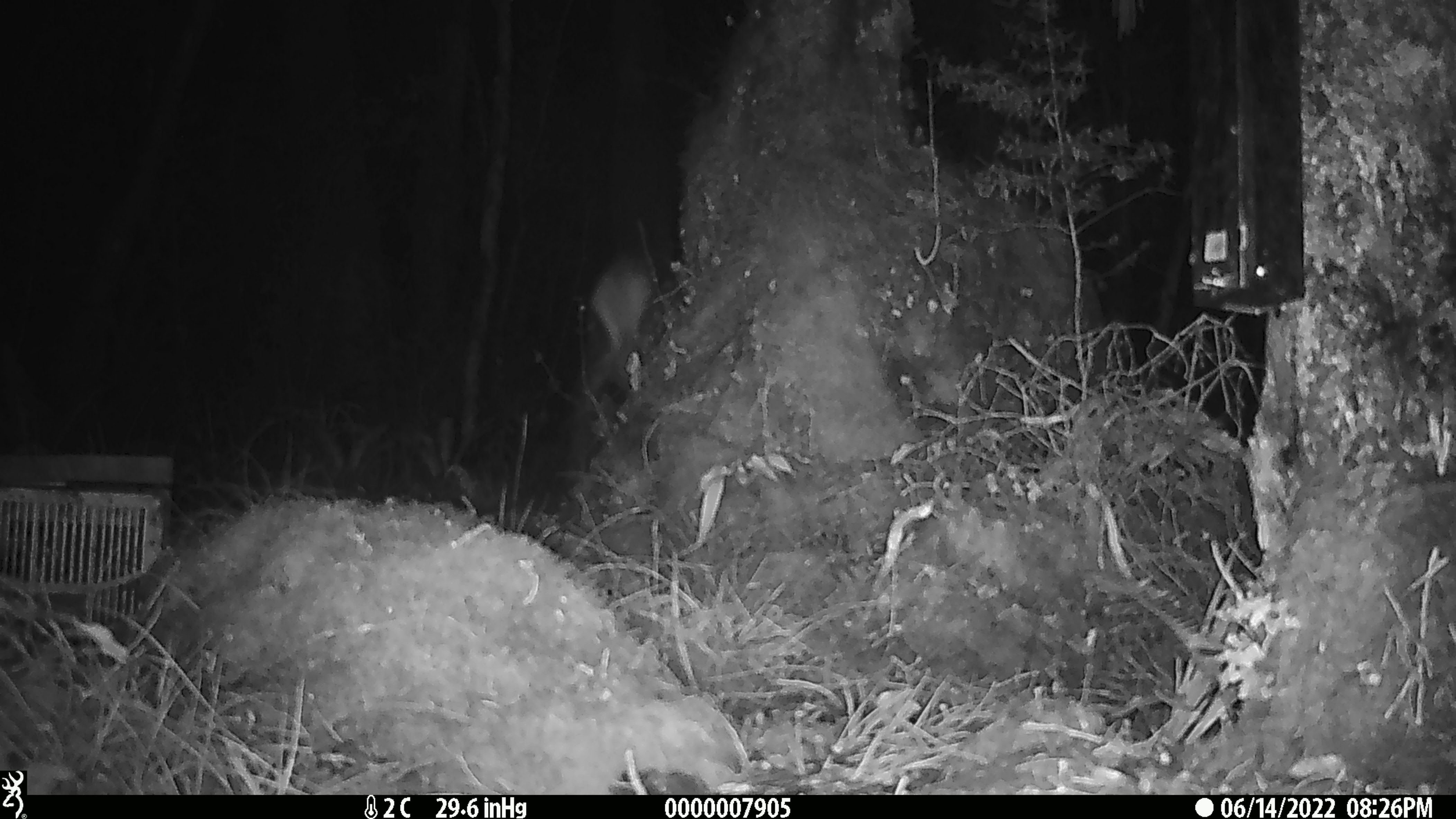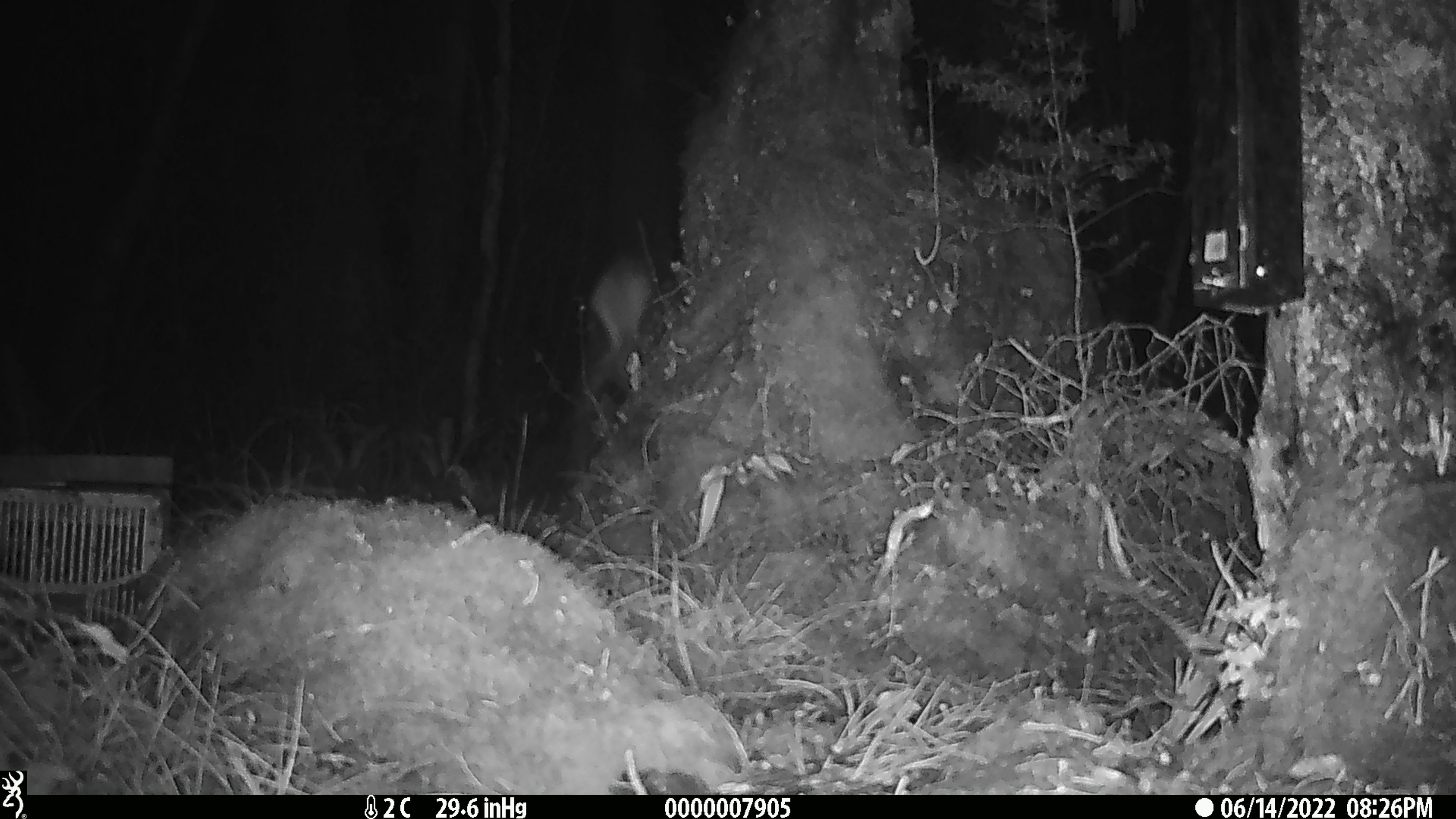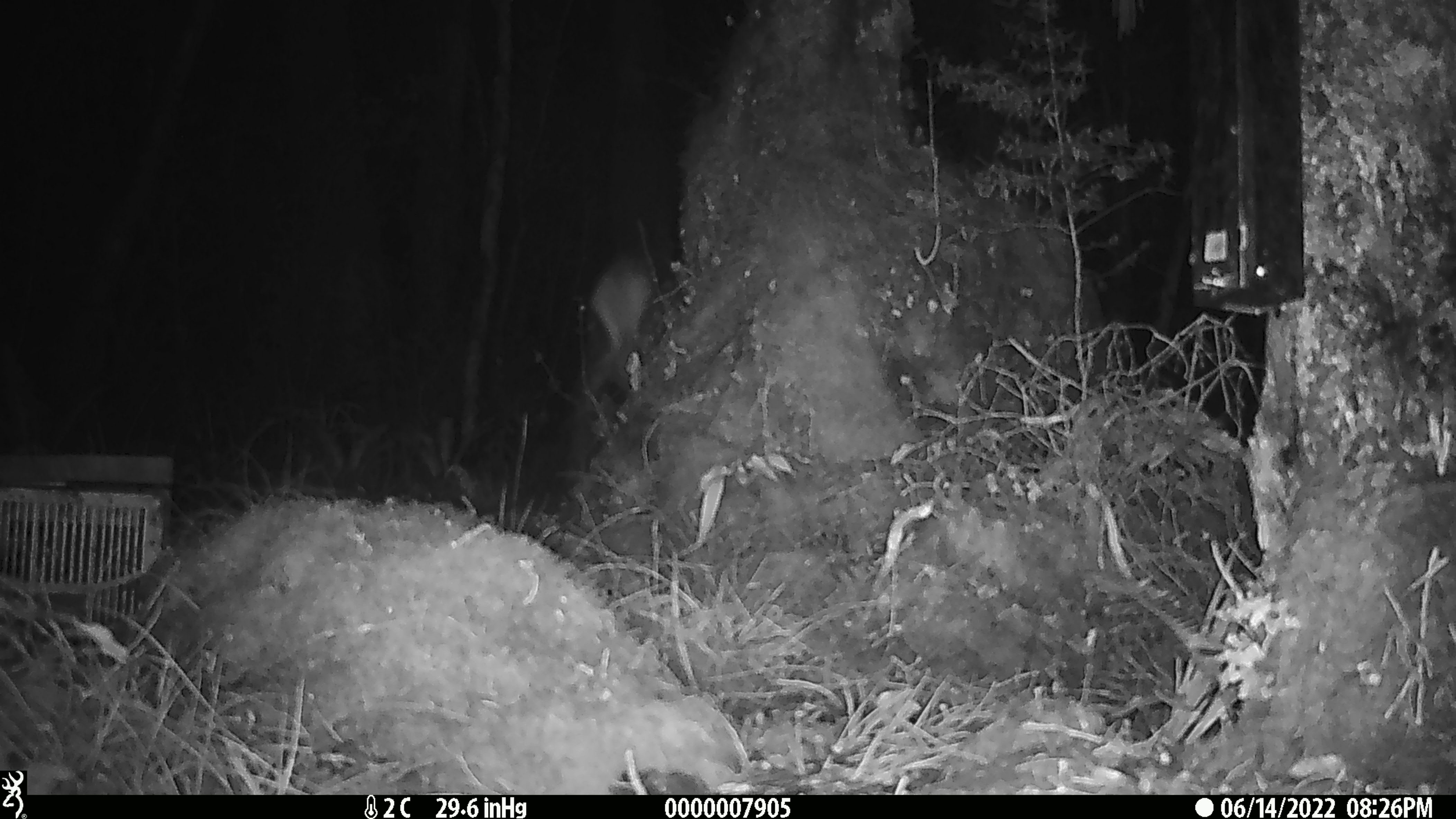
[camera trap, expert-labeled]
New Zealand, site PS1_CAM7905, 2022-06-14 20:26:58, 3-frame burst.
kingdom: Animalia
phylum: Chordata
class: Mammalia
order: Artiodactyla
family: Cervidae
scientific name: Cervidae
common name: deer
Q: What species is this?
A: Deer (Cervidae).